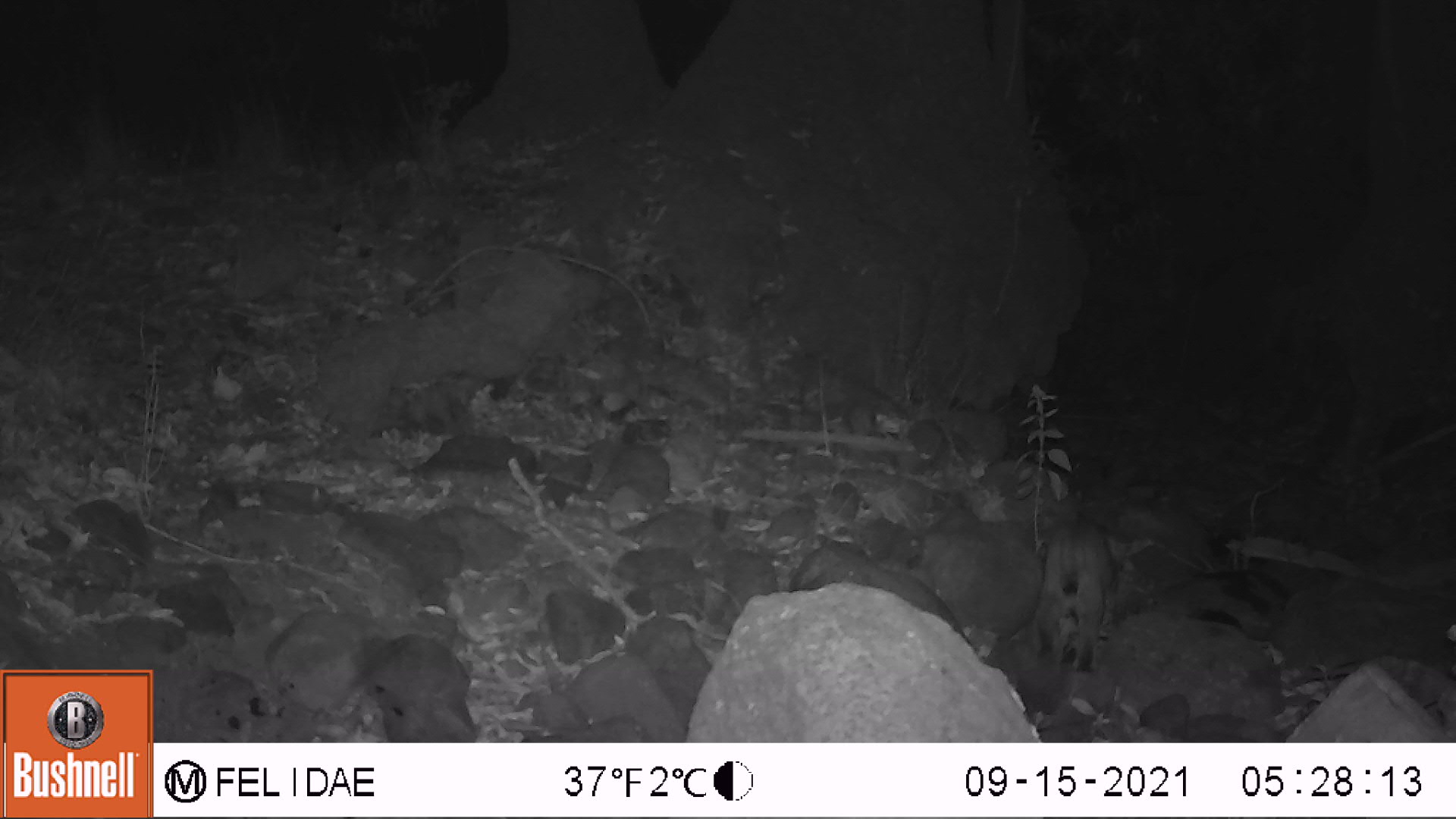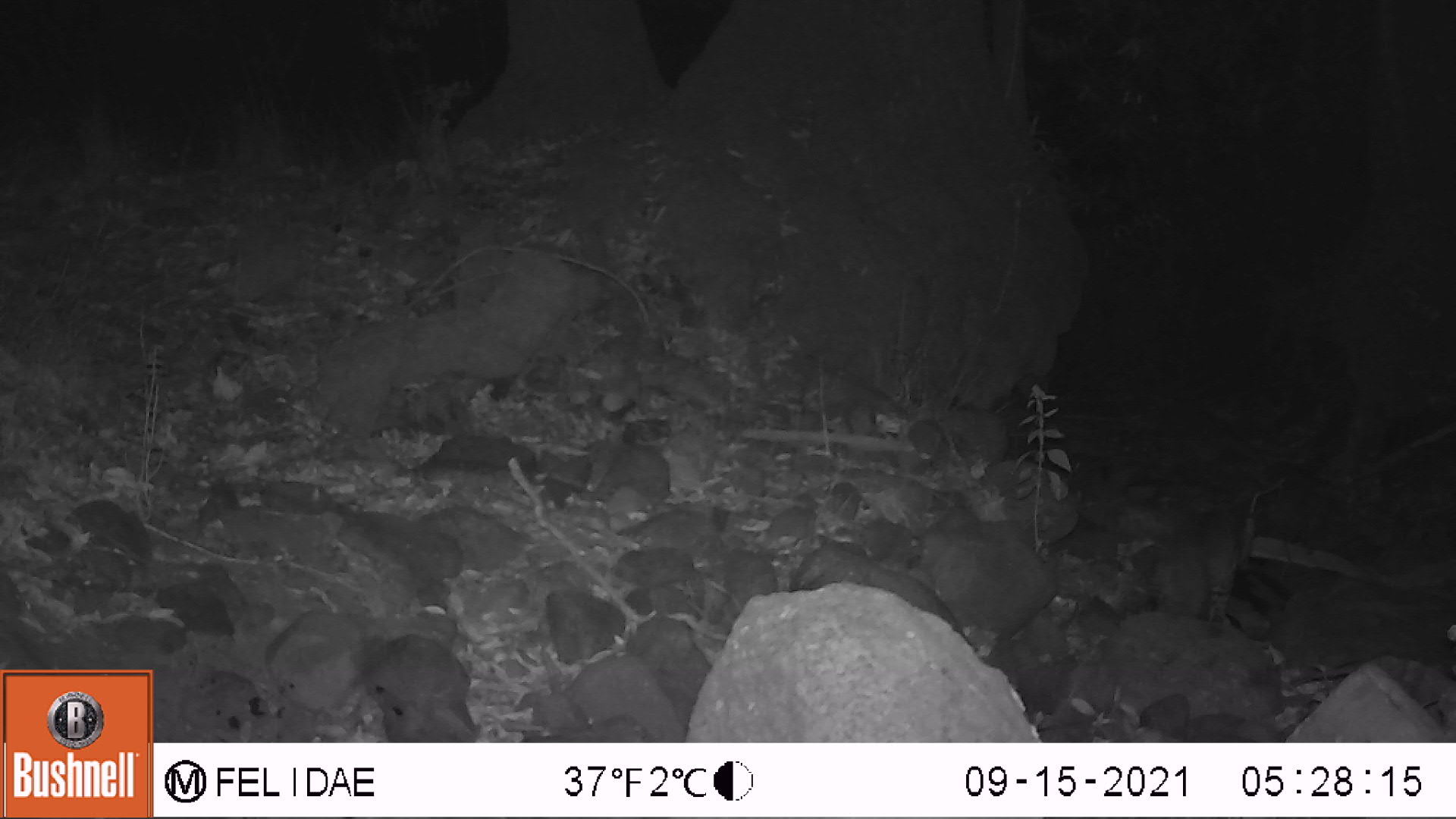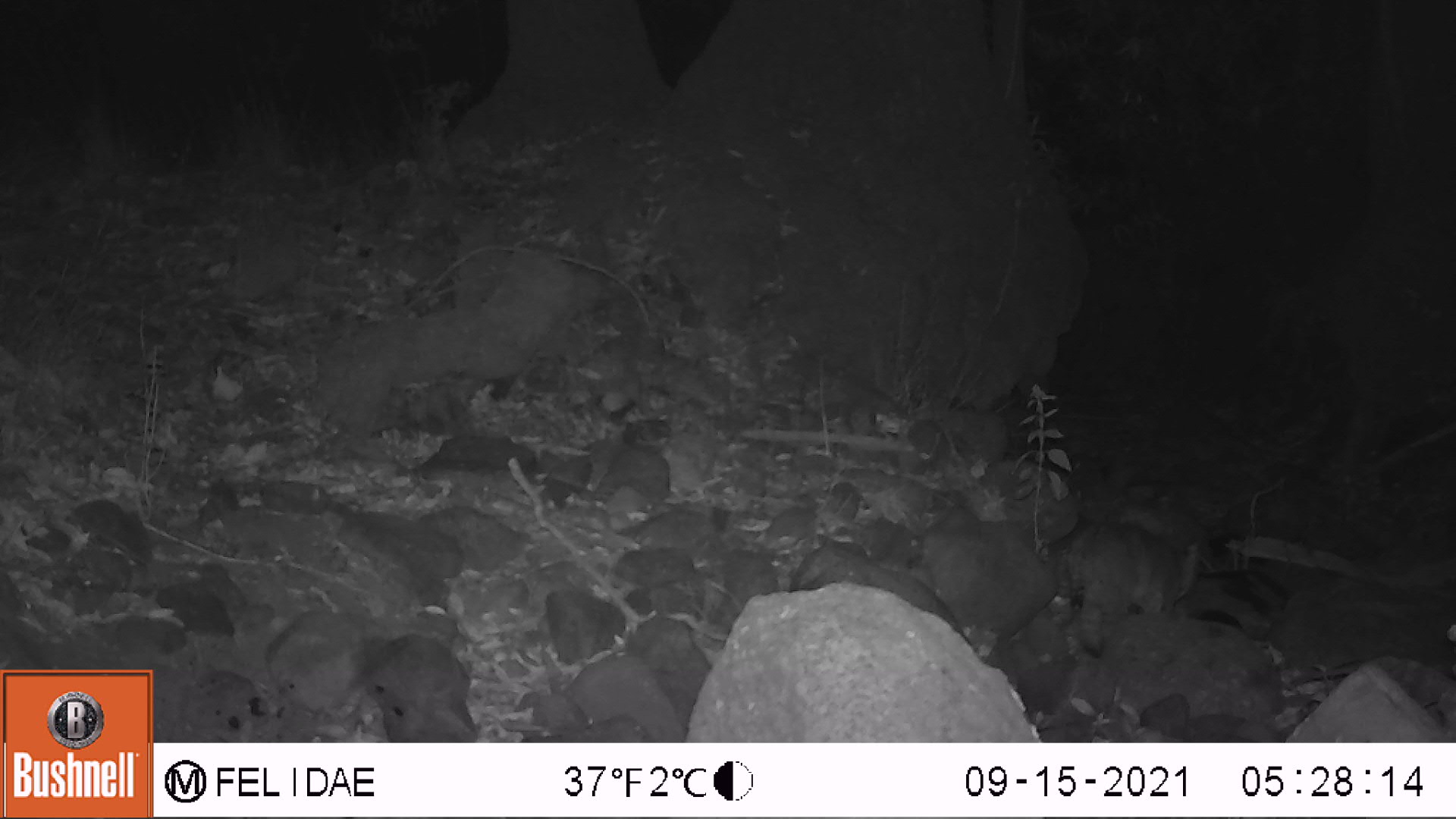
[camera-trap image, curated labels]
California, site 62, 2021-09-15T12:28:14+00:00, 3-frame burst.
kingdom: Animalia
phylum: Chordata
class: Mammalia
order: Carnivora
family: Felidae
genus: Lynx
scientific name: Lynx rufus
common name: bobcat